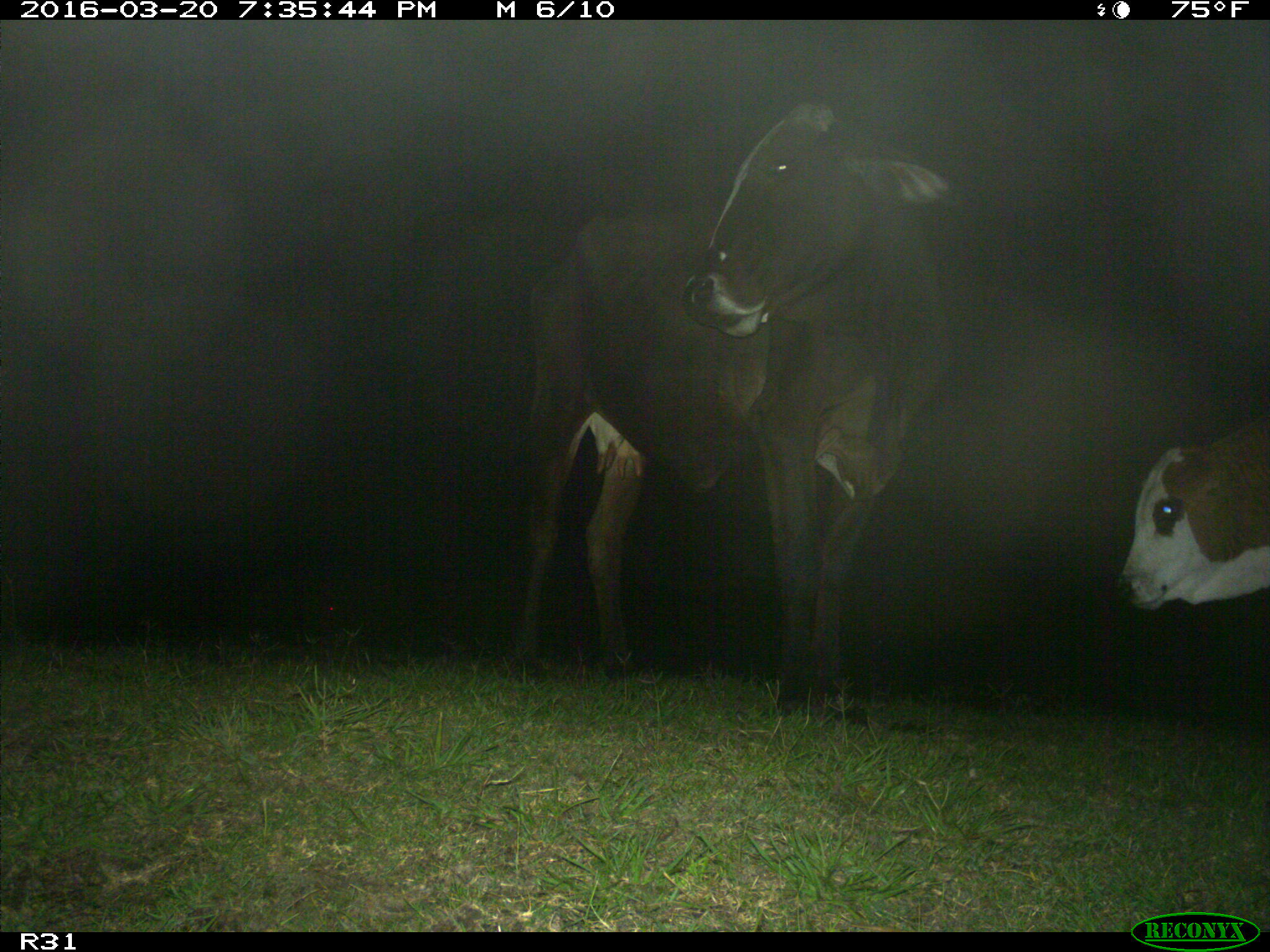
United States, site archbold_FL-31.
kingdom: Animalia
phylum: Chordata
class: Mammalia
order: Artiodactyla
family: Bovidae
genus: Bos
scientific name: Bos taurus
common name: domestic cow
Bos taurus (domestic cow).